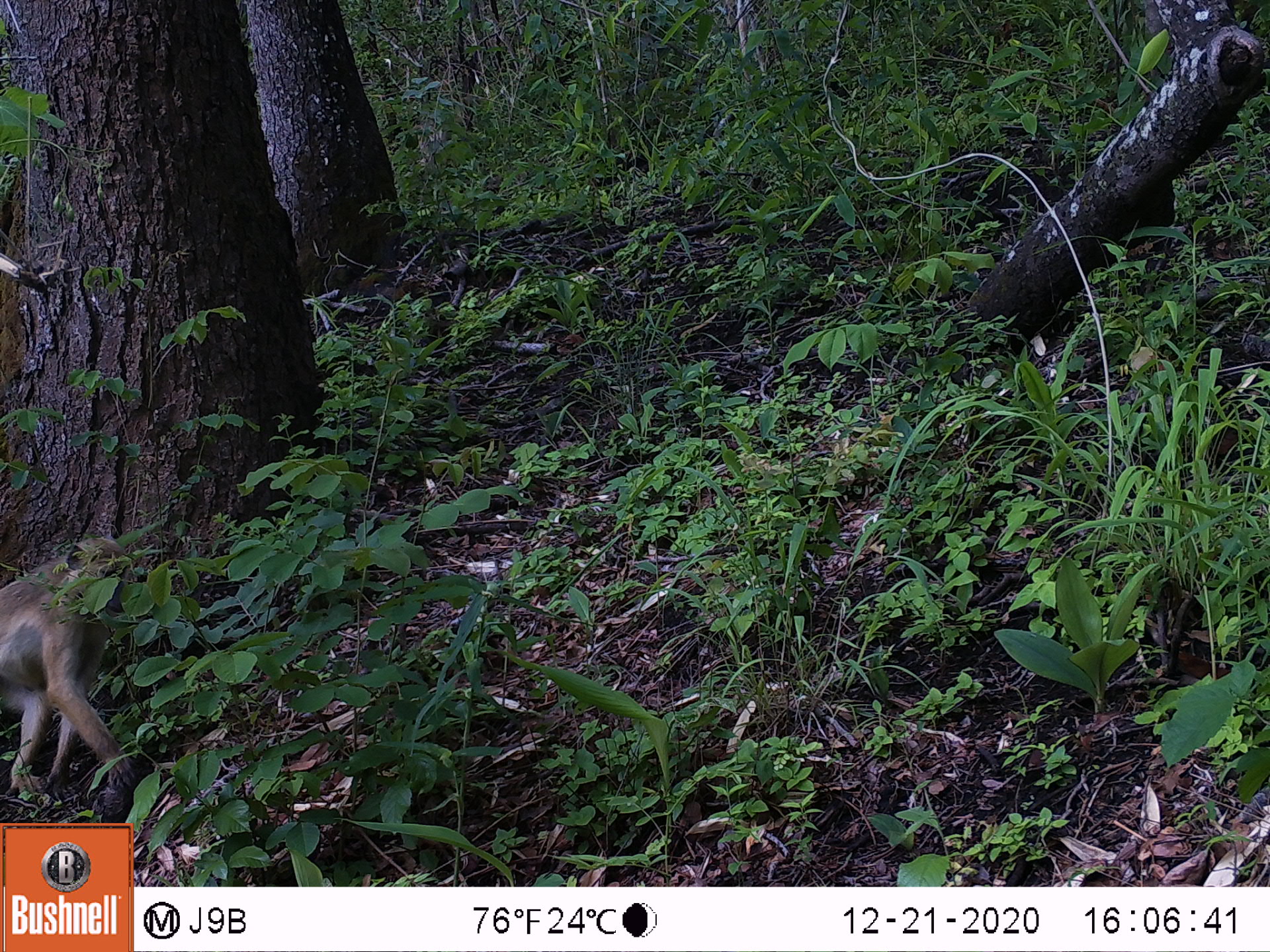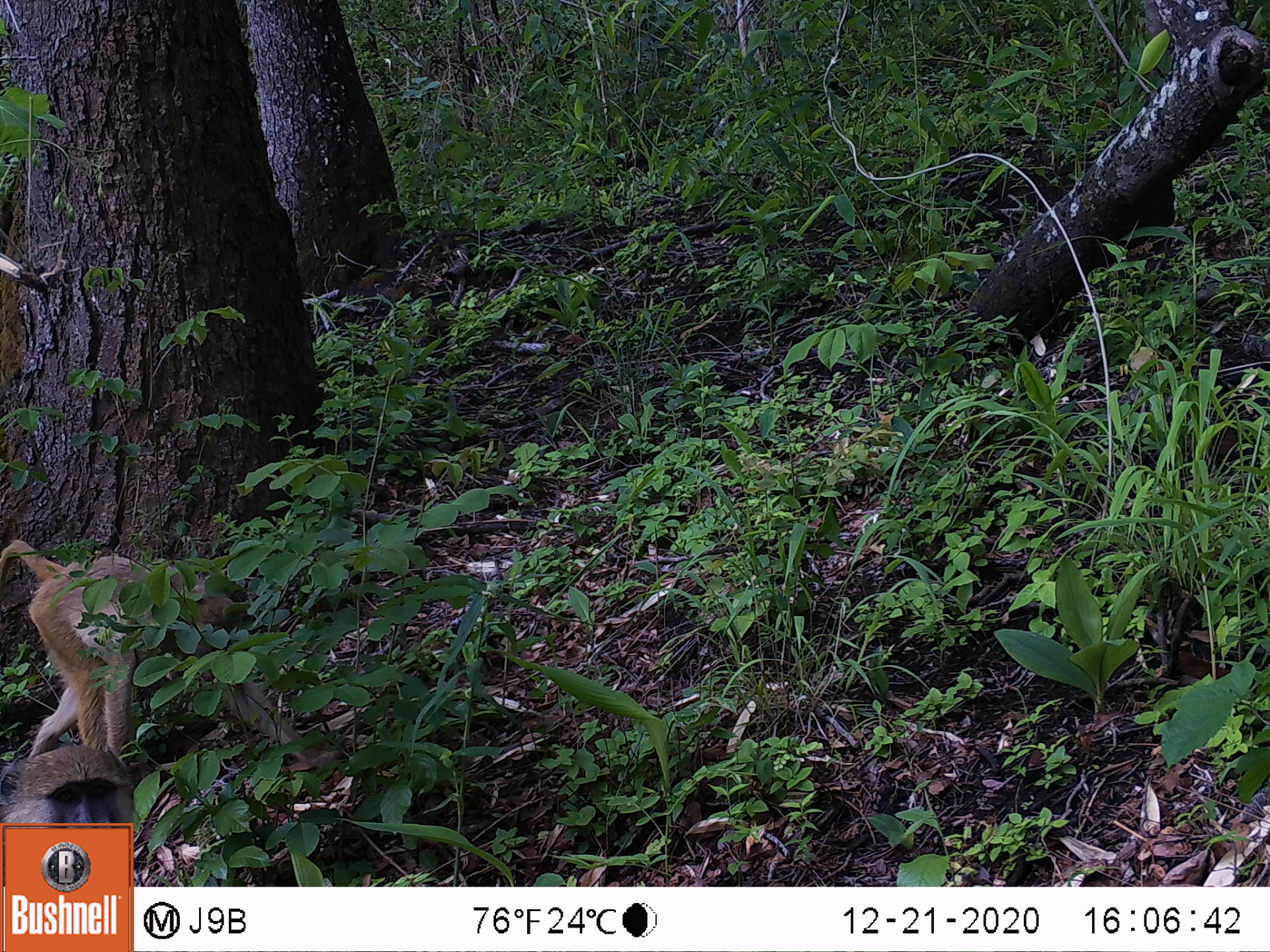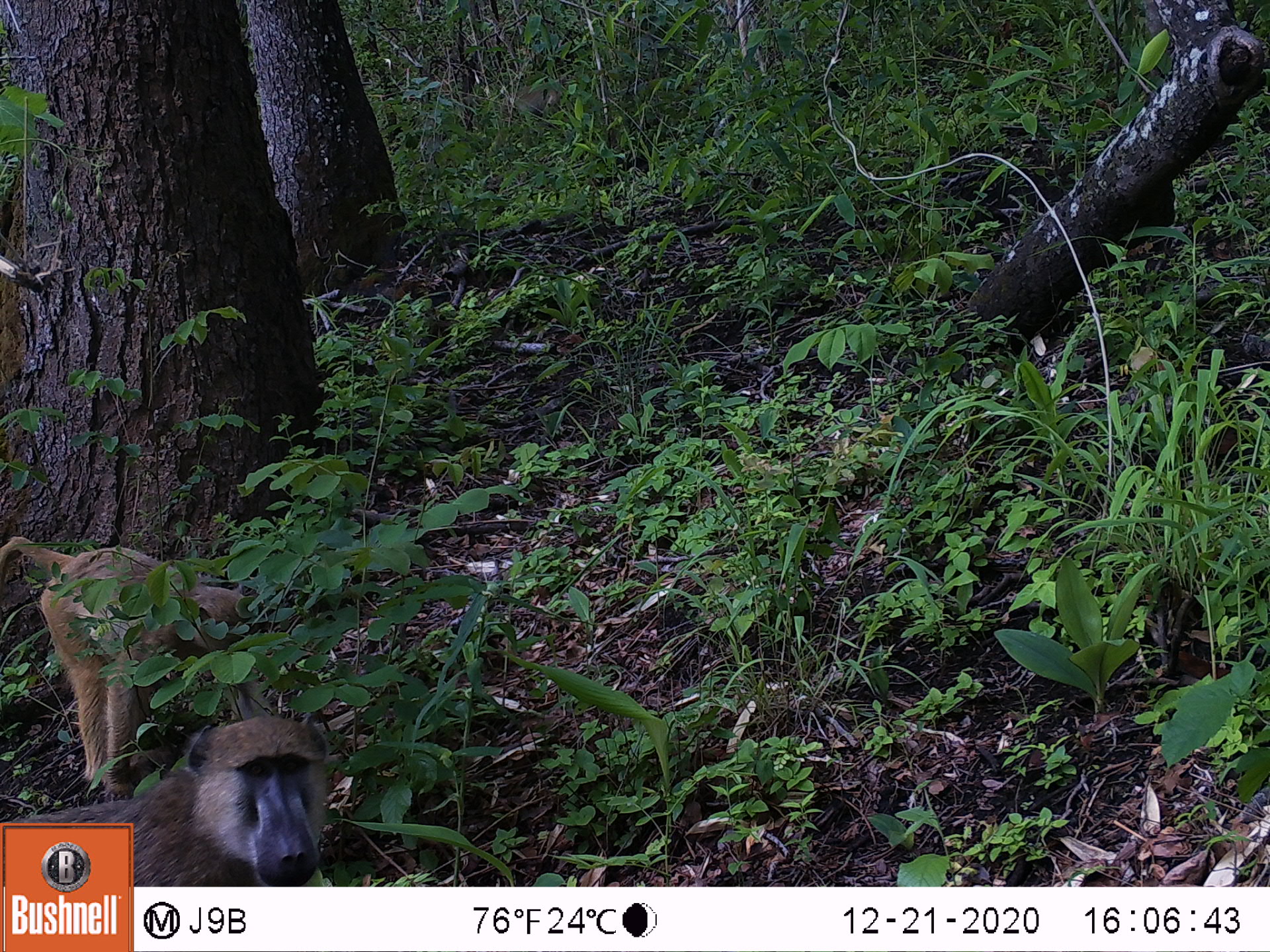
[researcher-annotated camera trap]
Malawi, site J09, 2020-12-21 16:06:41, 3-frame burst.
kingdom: Animalia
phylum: Chordata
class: Mammalia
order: Primates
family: Cercopithecidae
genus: Papio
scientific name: Papio cynocephalus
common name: yellow baboon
Yellow baboon (Papio cynocephalus), count 1.